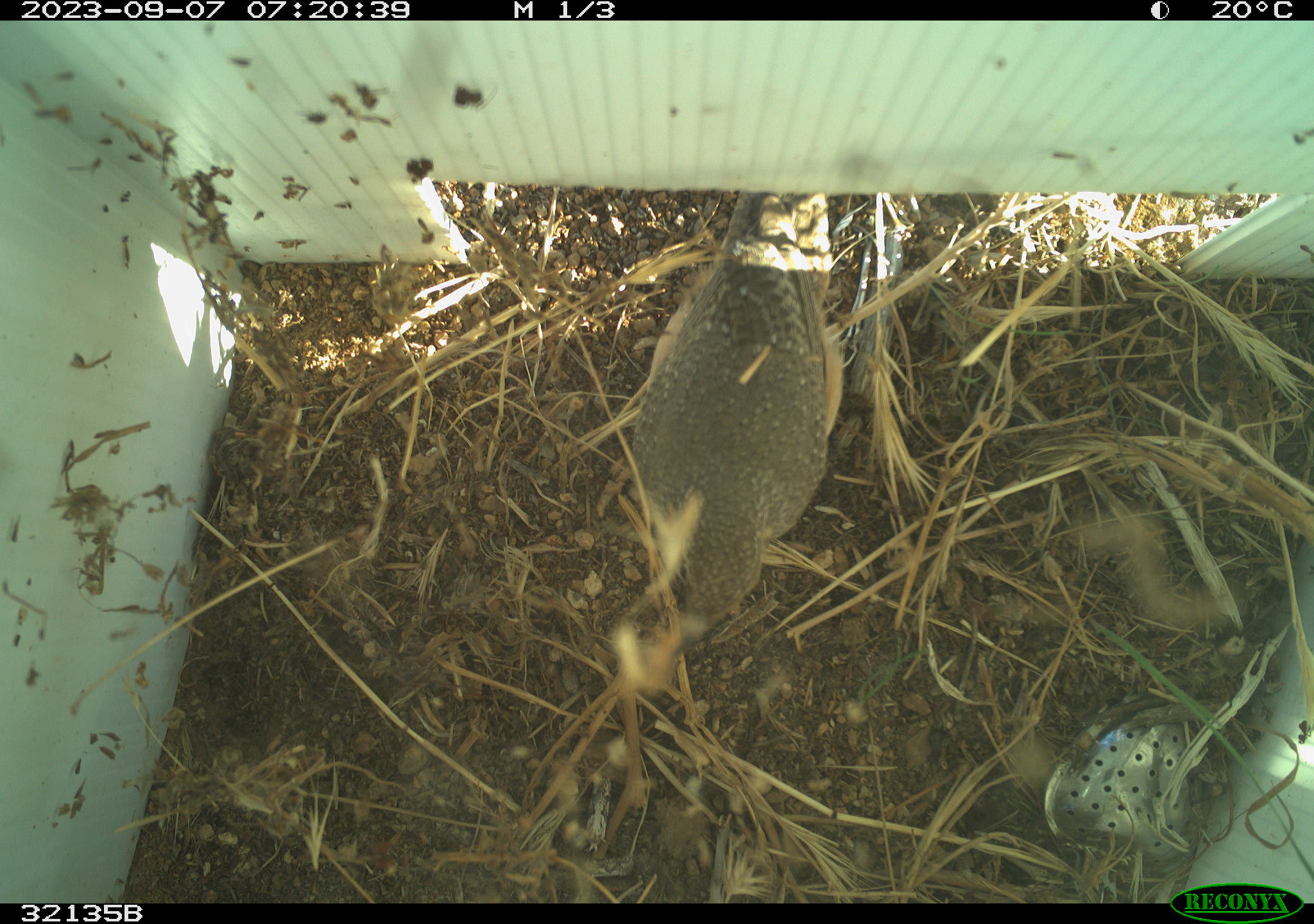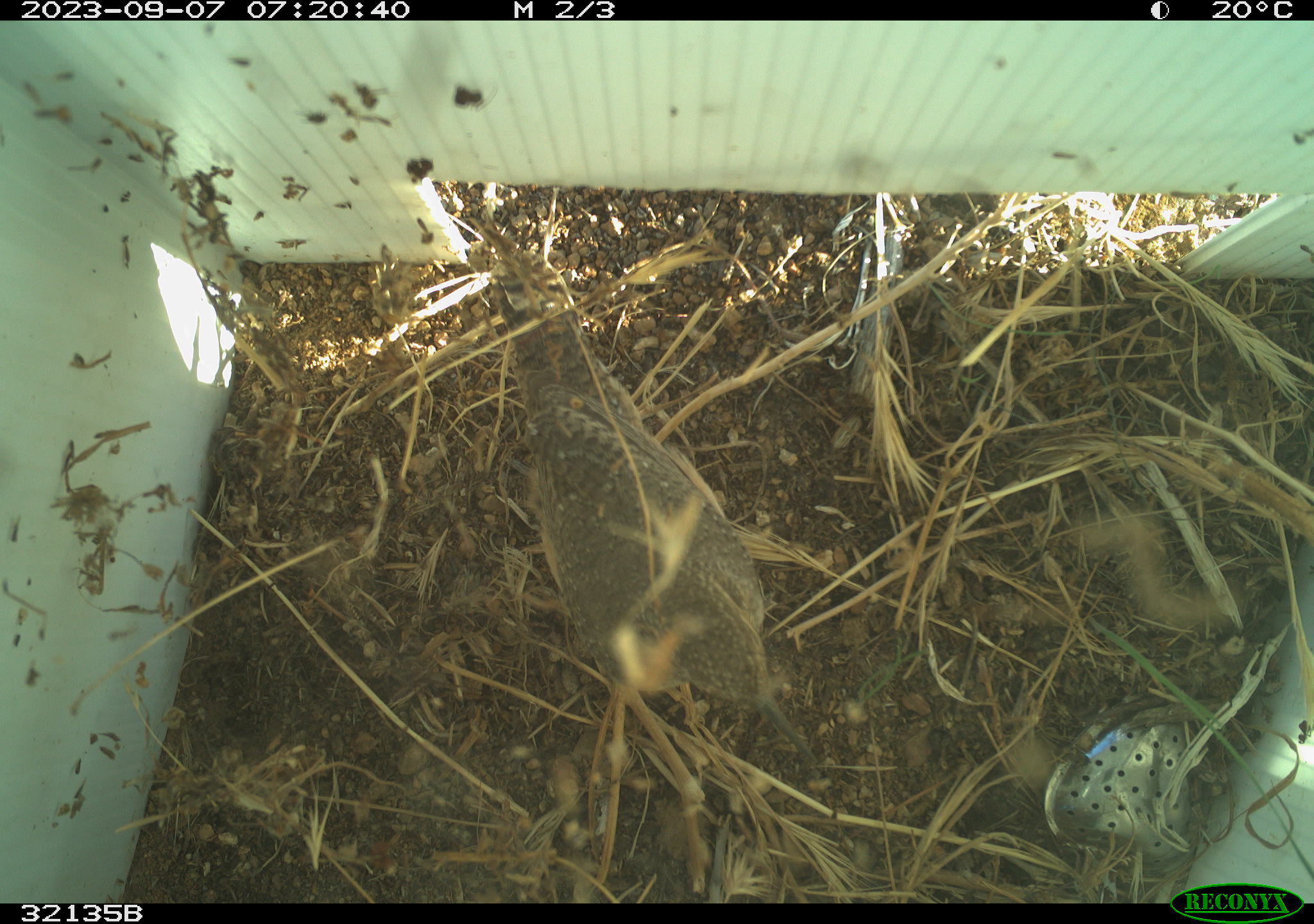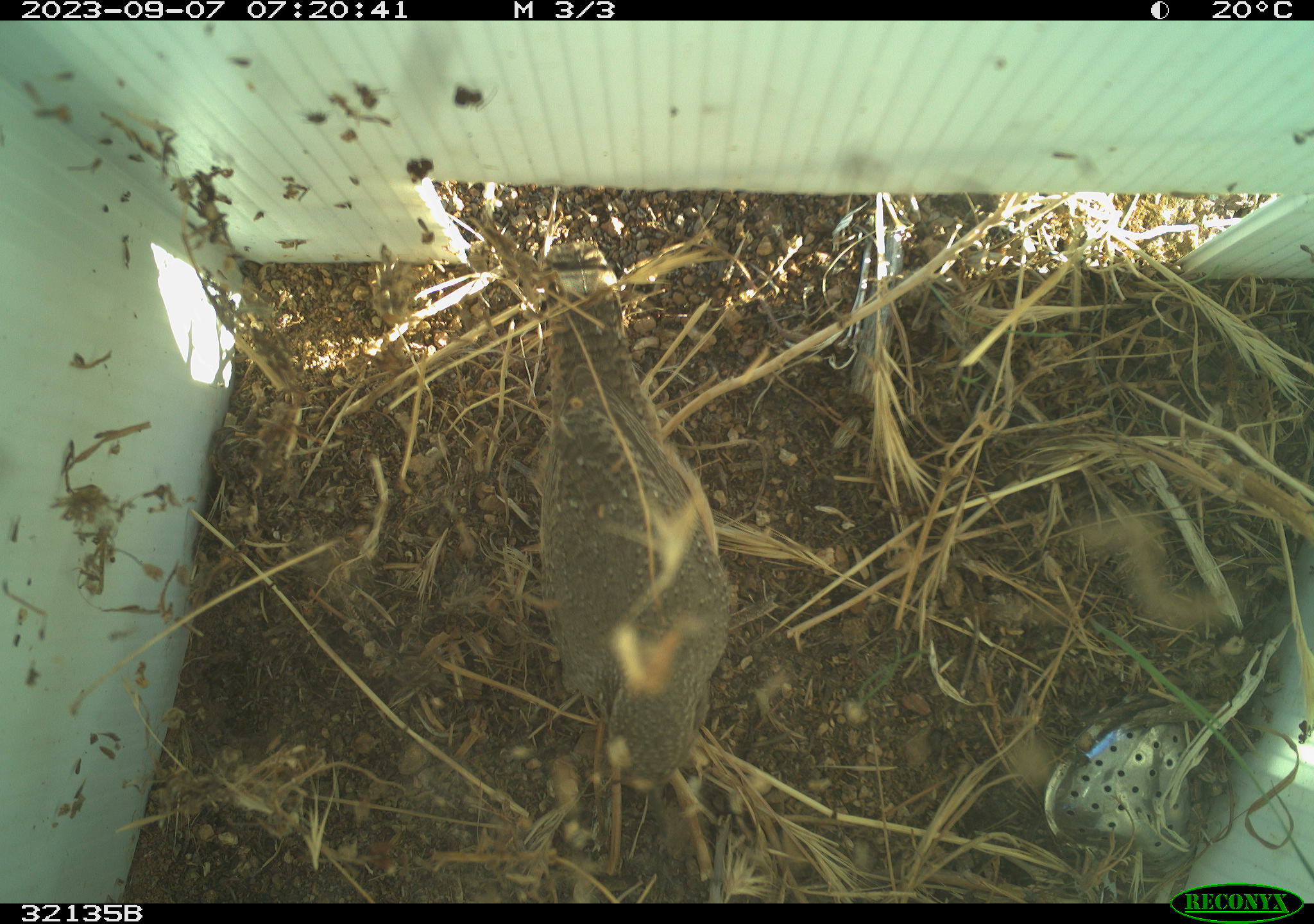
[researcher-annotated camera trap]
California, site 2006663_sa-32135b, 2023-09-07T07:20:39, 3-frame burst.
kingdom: Animalia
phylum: Chordata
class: Aves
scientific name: Aves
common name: bird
Bird (Aves).